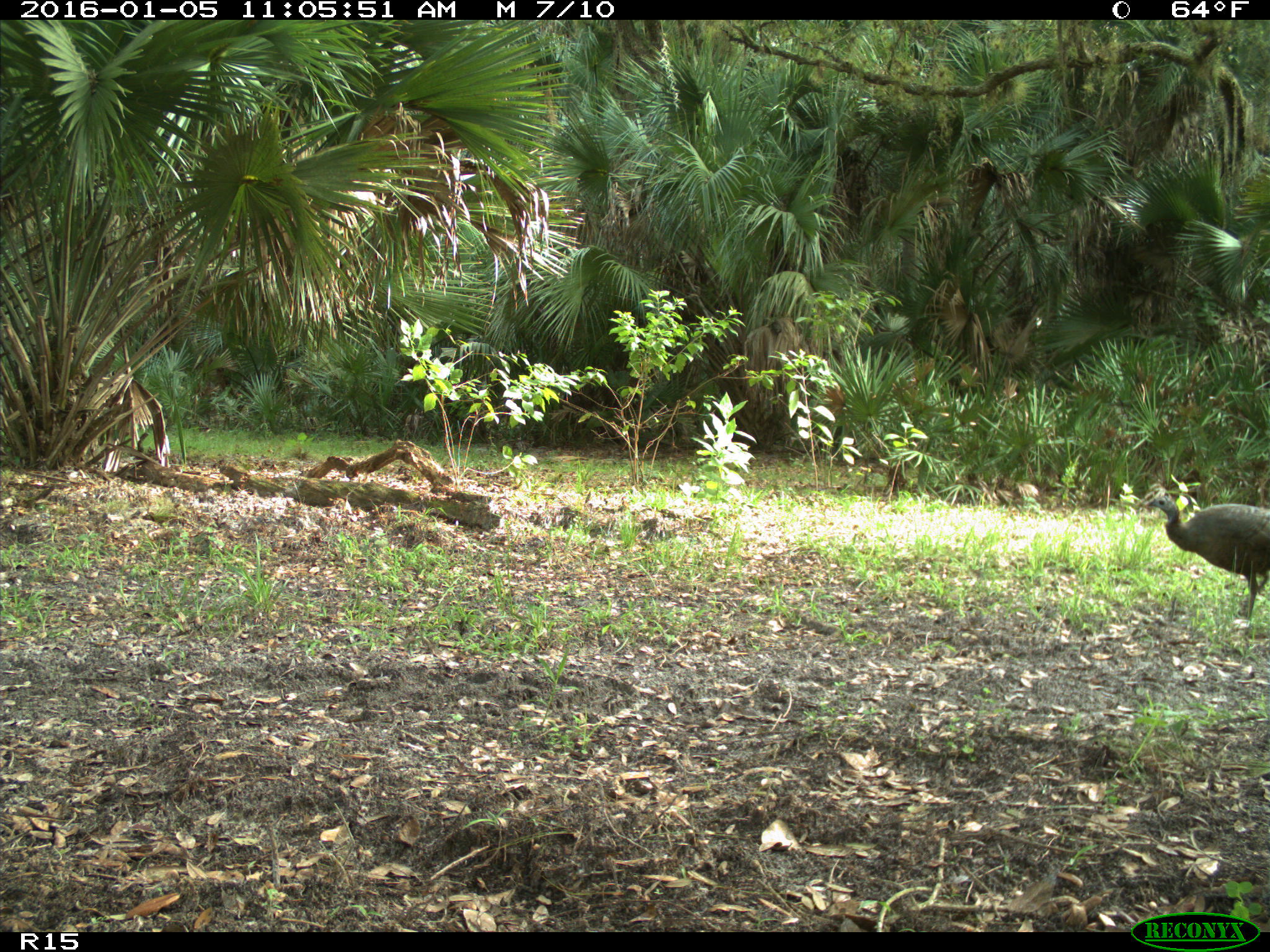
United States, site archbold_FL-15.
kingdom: Animalia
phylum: Chordata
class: Aves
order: Galliformes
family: Phasianidae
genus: Meleagris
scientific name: Meleagris gallopavo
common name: wild turkey